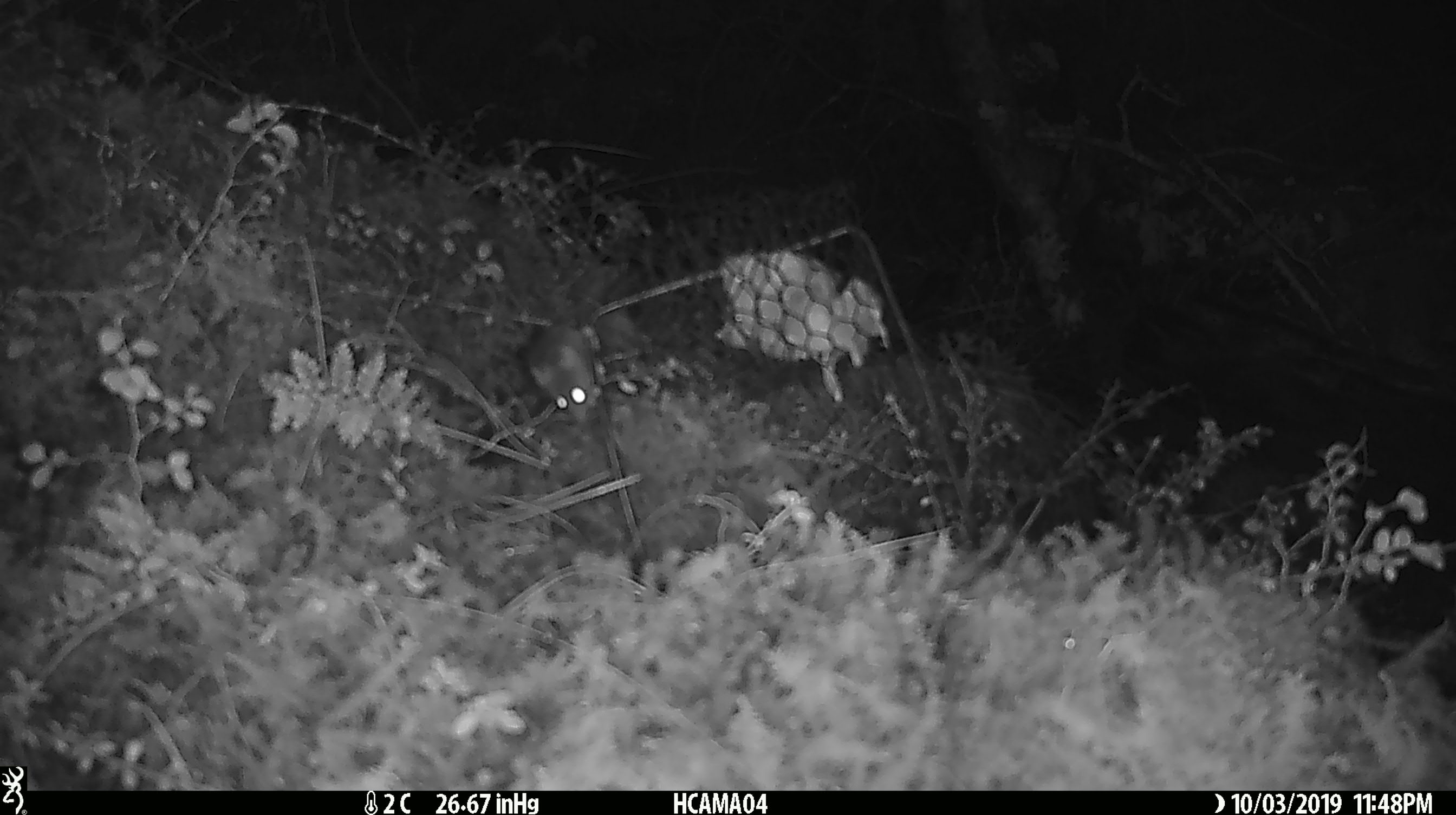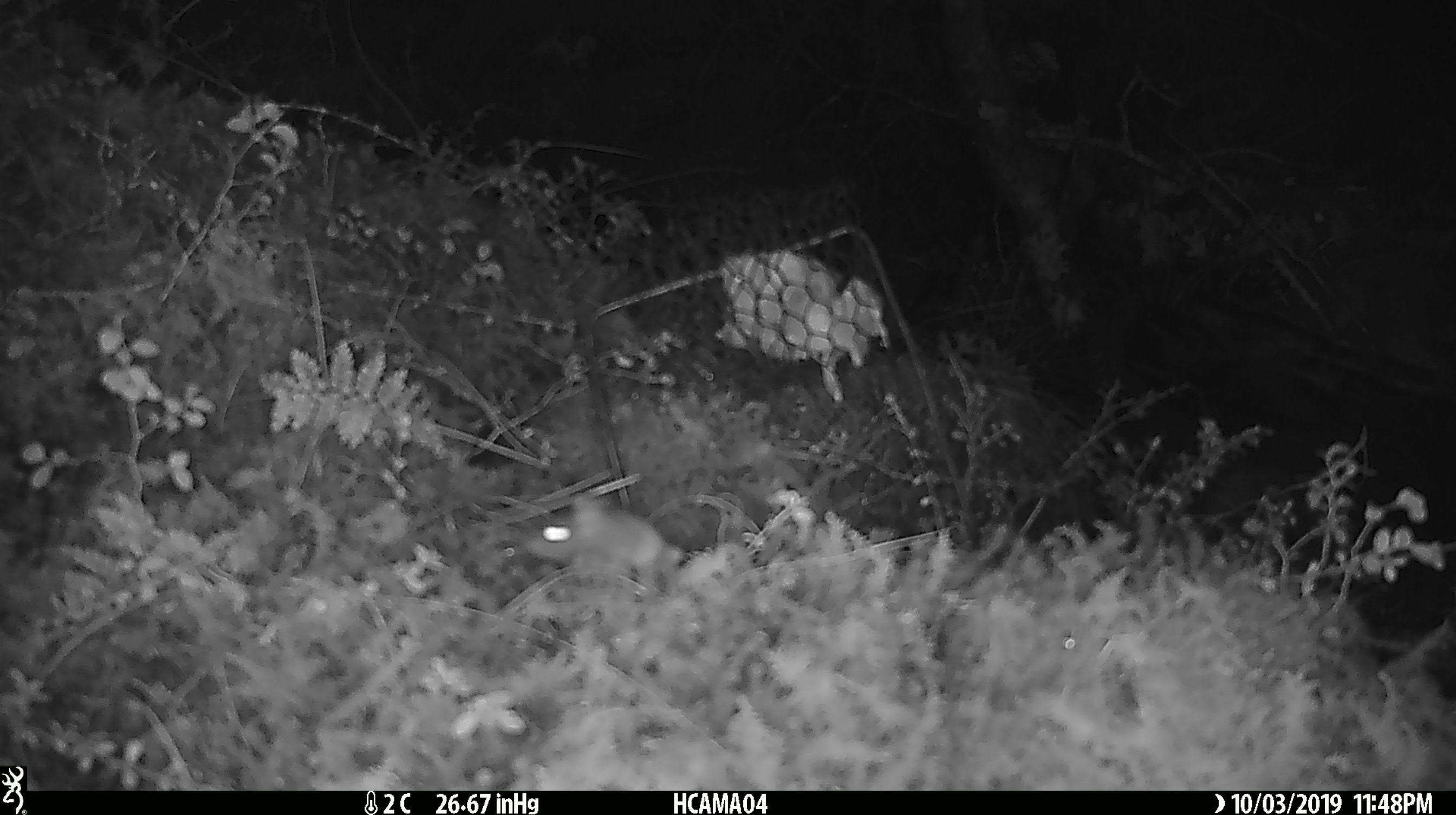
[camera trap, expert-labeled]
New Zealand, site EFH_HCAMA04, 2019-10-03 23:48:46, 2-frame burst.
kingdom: Animalia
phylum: Chordata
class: Mammalia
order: Rodentia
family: Muridae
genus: Mus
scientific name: Mus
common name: mouse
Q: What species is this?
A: Mouse (Mus).